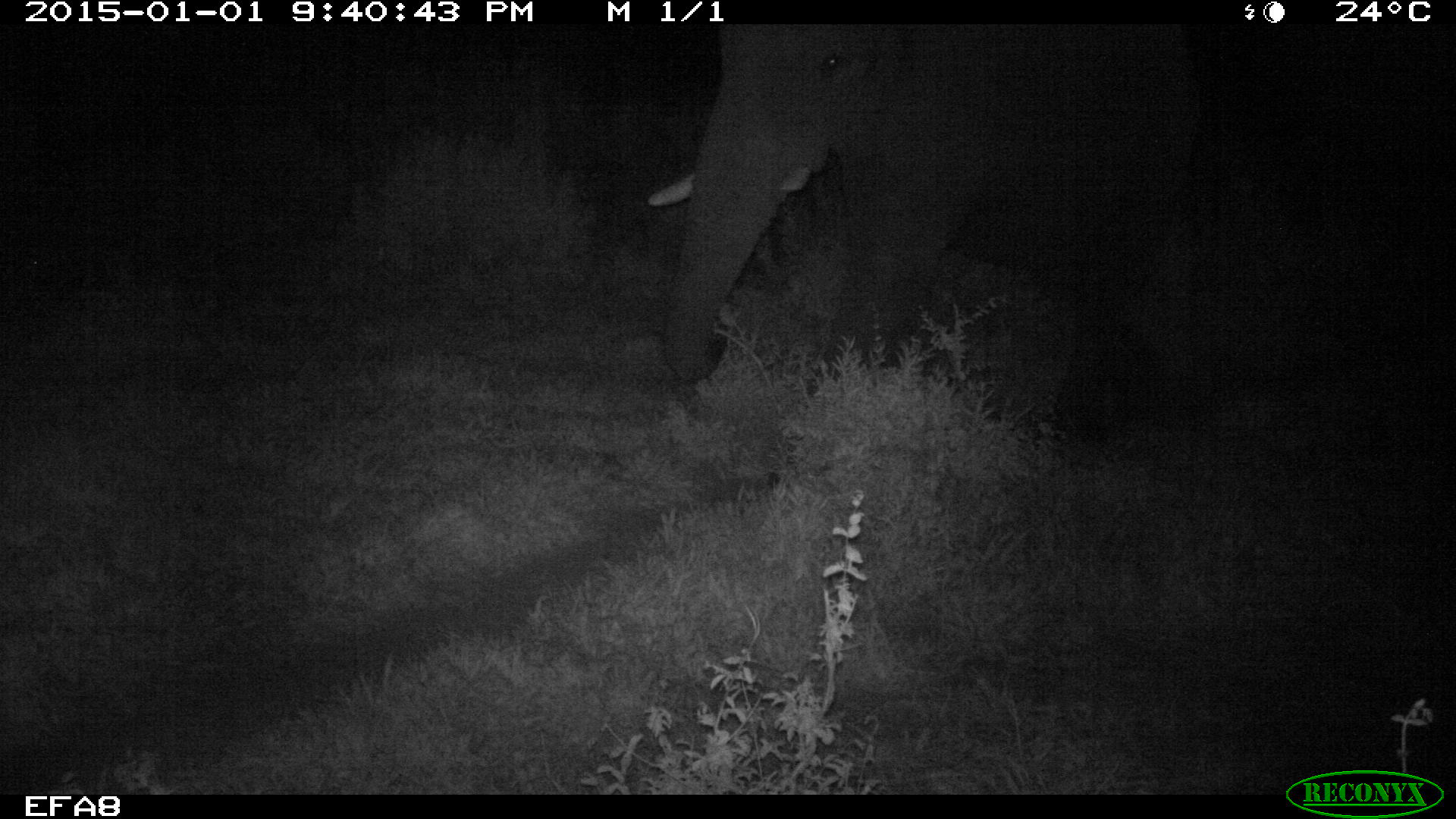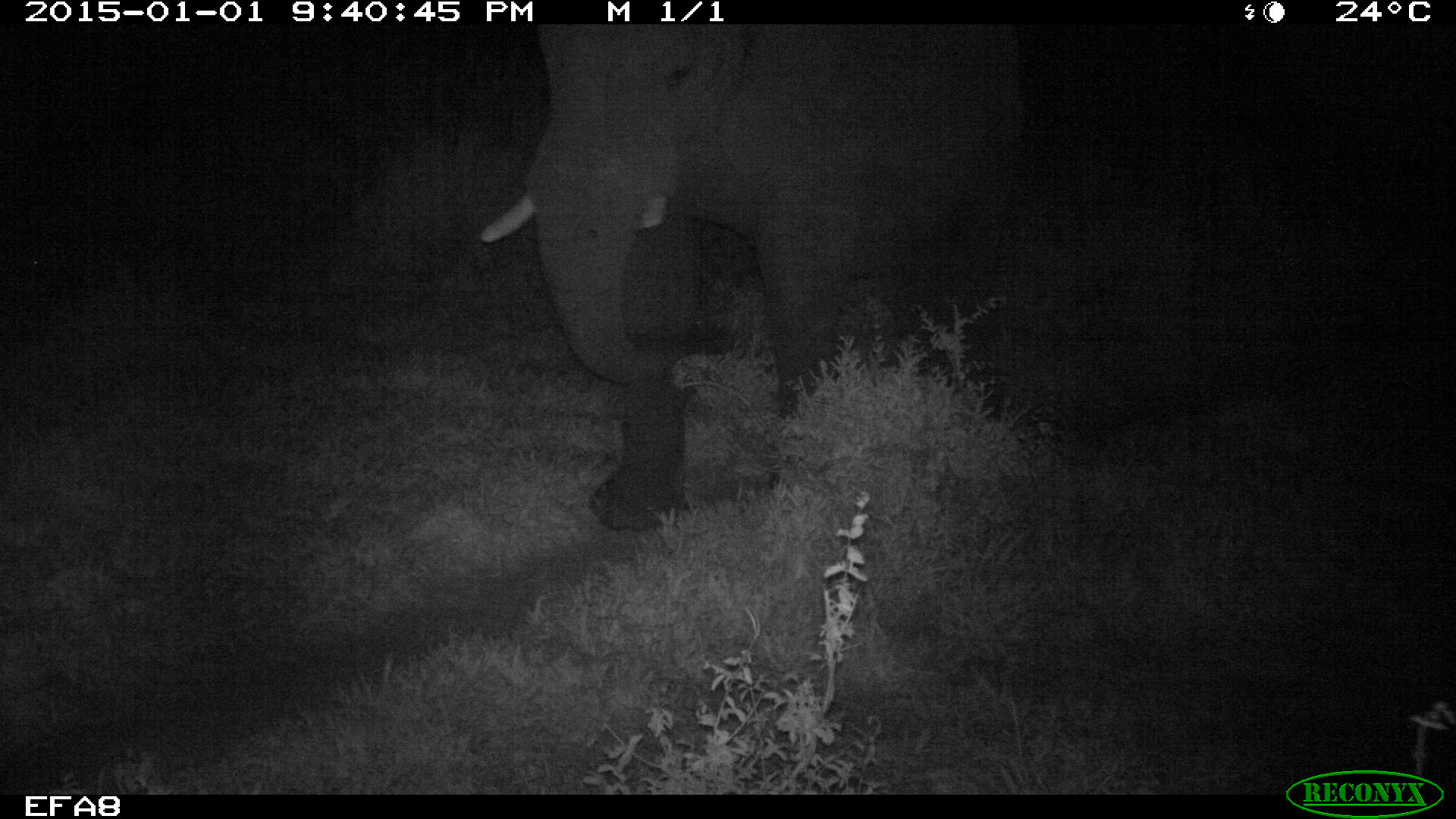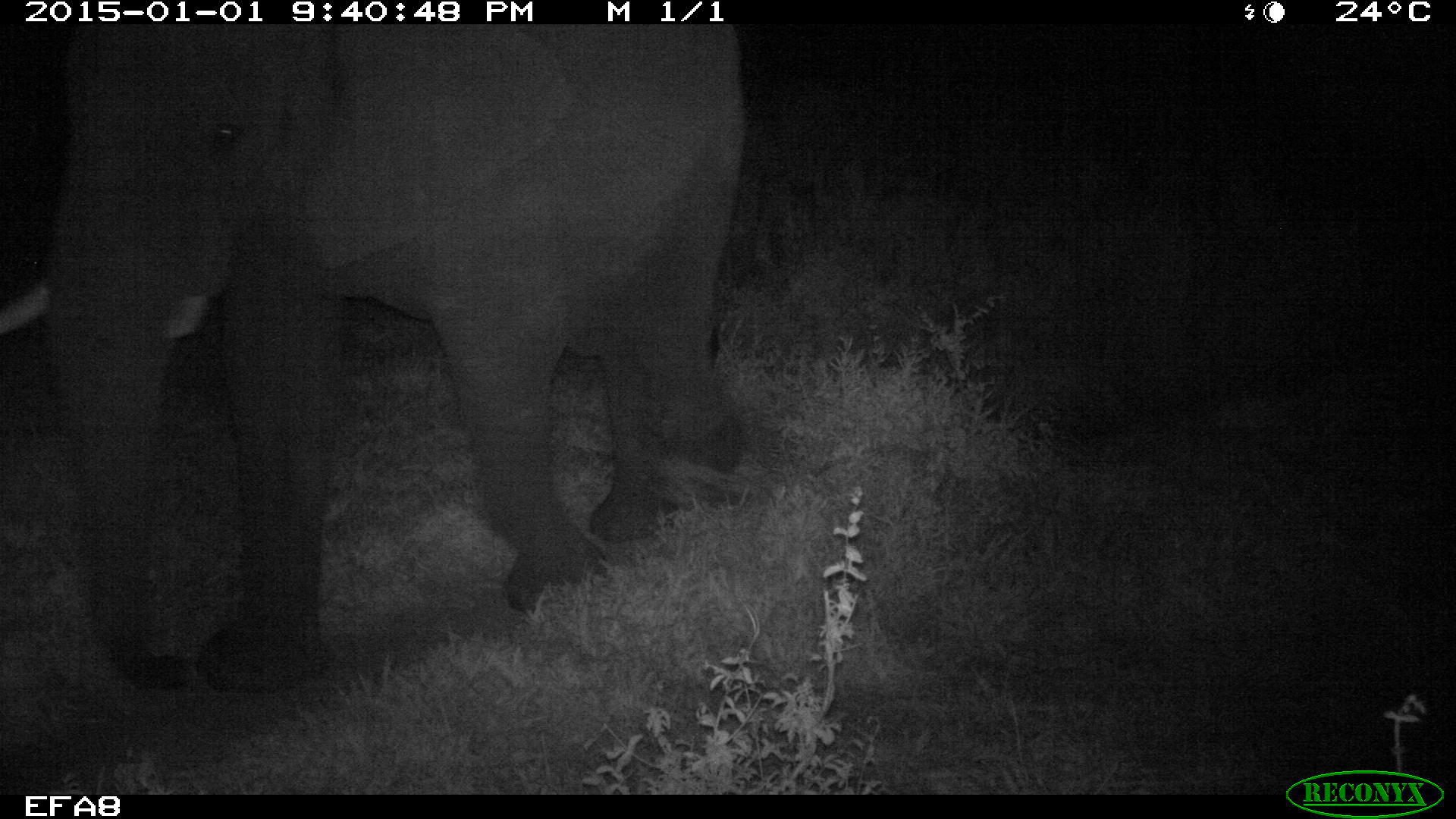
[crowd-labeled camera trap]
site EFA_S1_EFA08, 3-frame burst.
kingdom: Animalia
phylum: Chordata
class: Mammalia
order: Proboscidea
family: Elephantidae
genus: Loxodonta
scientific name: Loxodonta africana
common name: african bush elephant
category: elephant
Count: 1.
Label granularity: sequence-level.